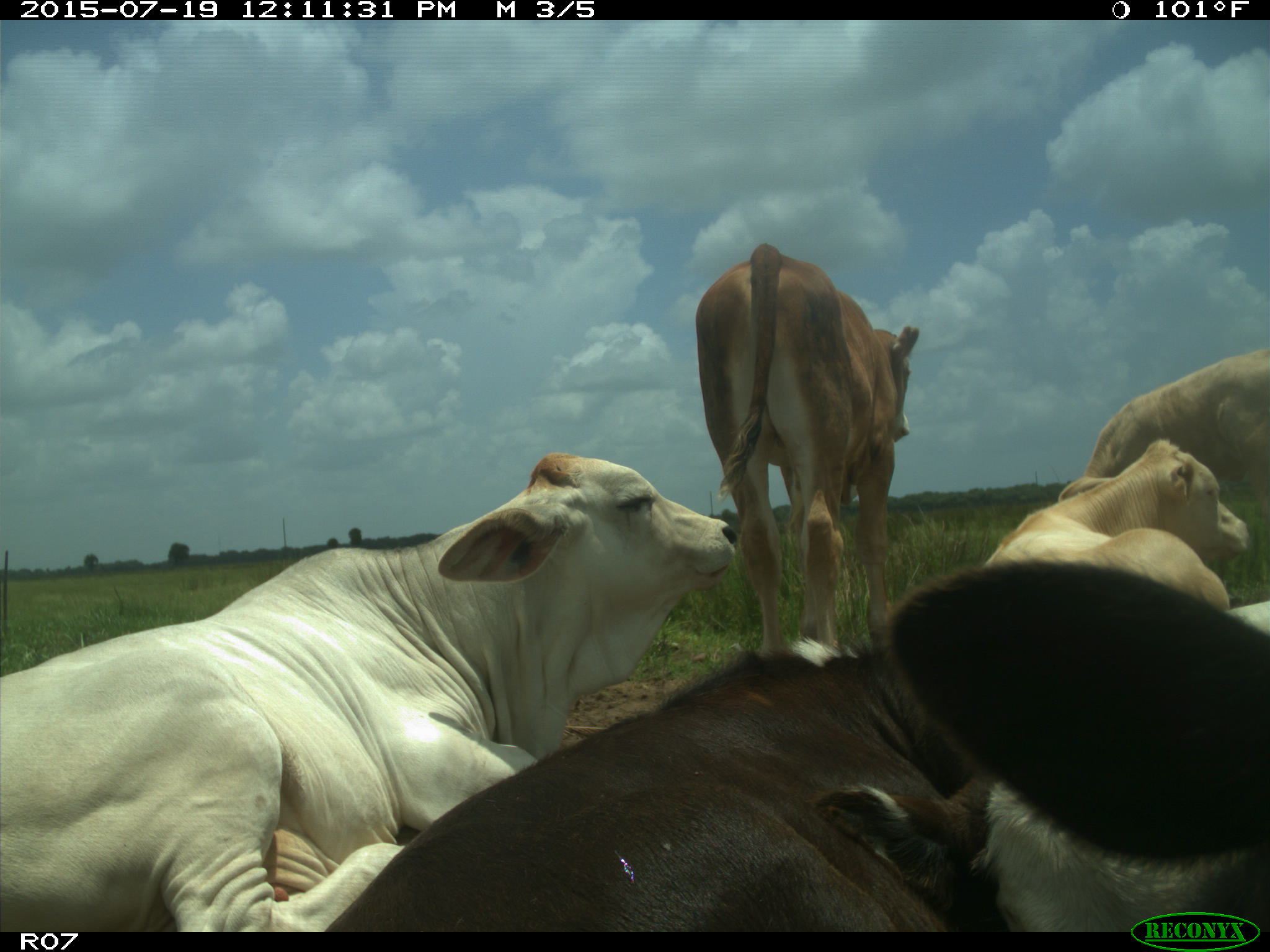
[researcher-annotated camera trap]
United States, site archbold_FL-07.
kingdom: Animalia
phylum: Chordata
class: Mammalia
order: Artiodactyla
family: Bovidae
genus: Bos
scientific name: Bos taurus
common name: domestic cow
Bos taurus (domestic cow).